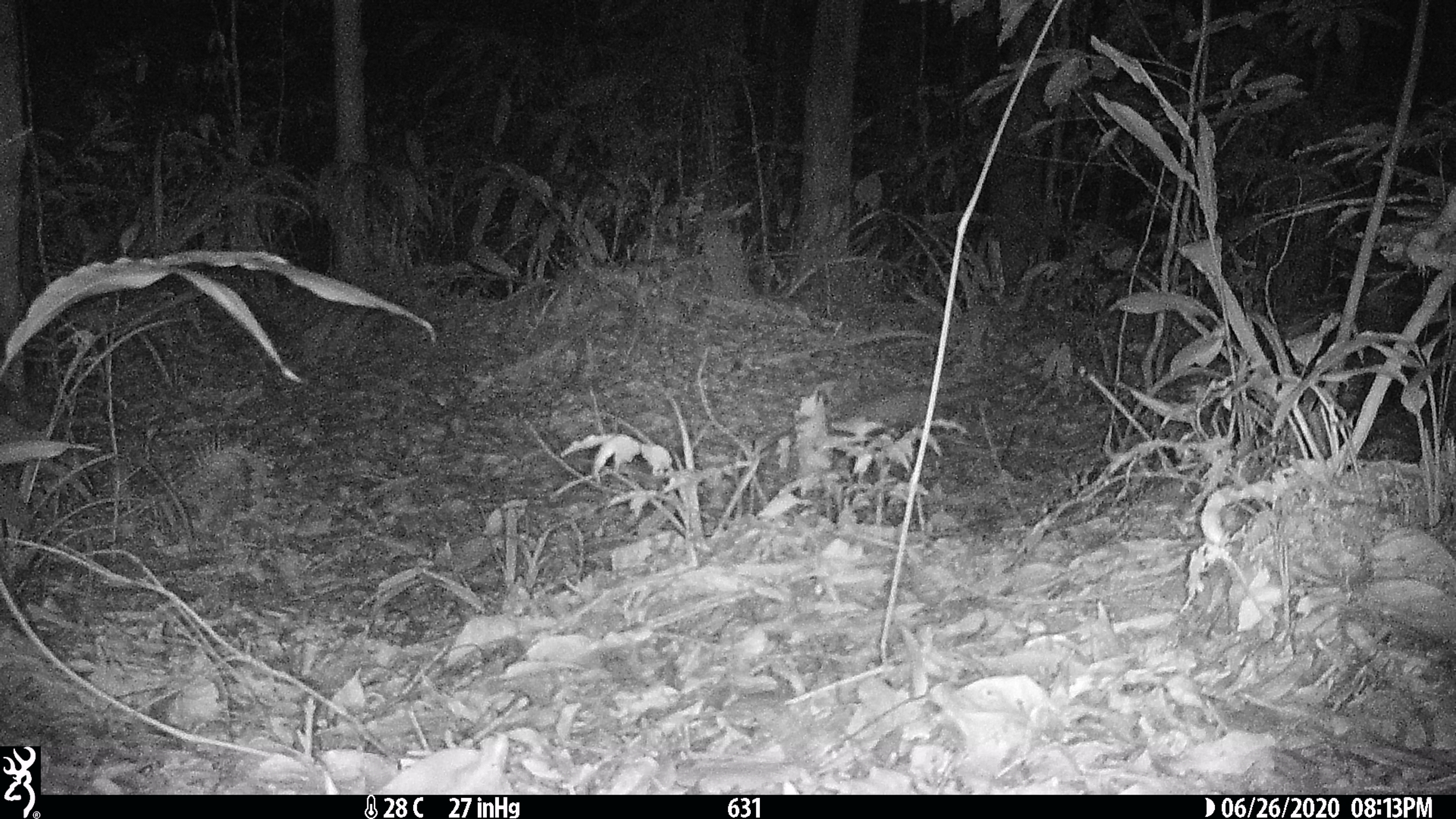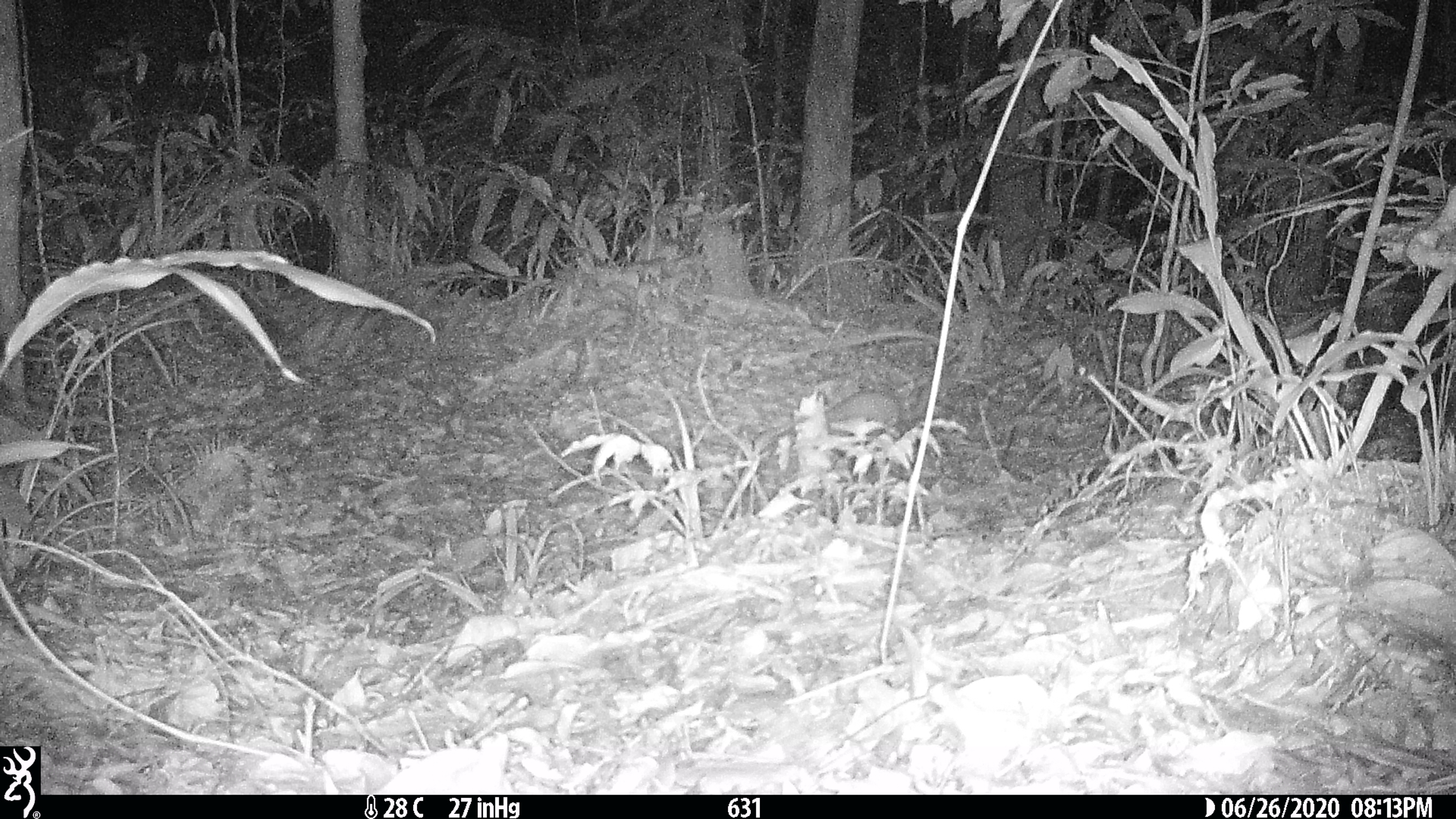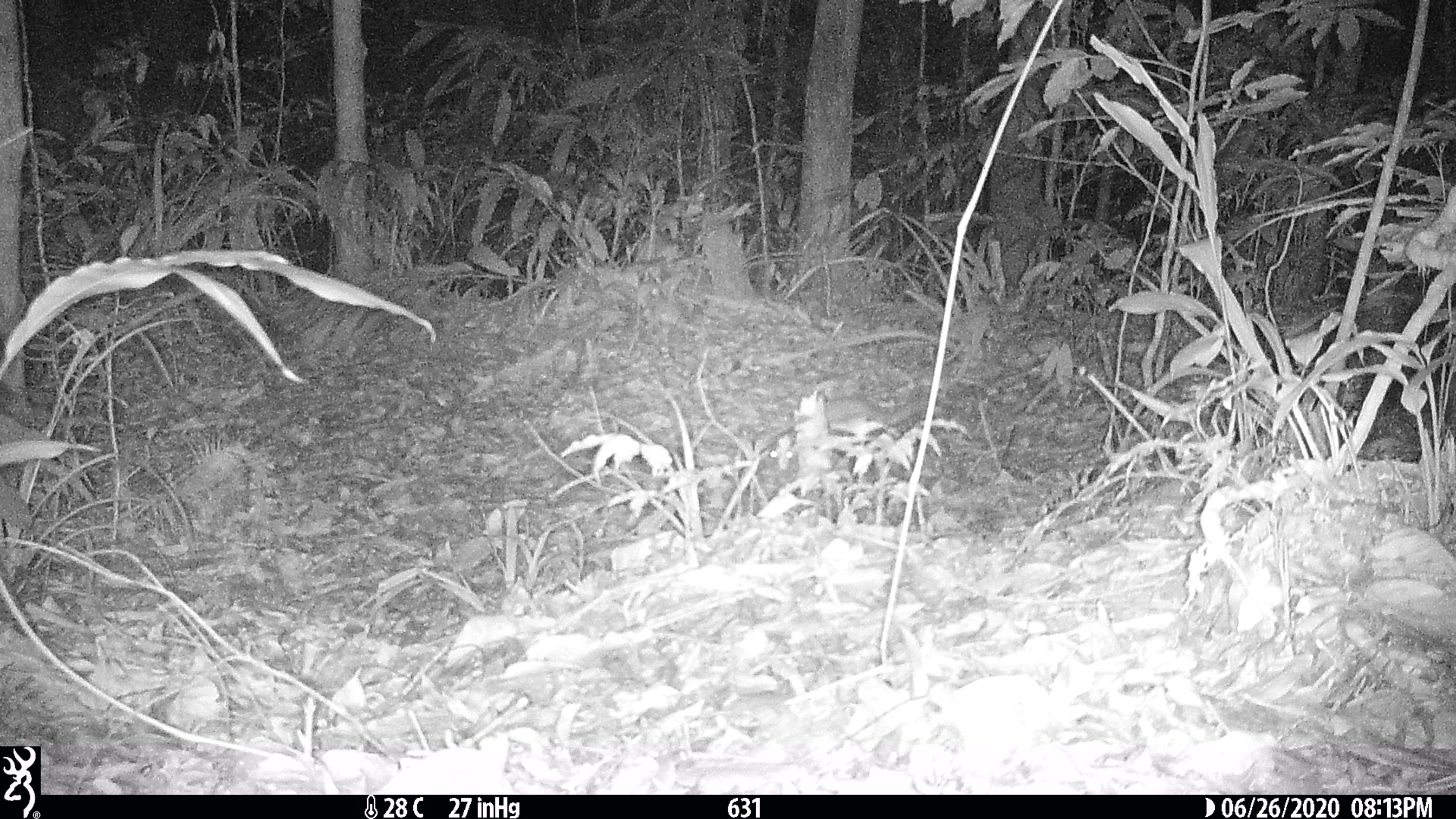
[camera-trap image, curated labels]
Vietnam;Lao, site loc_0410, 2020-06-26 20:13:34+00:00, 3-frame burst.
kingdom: Animalia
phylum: Chordata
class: Mammalia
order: Carnivora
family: Mustelidae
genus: Melogale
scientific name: Melogale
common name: ferret badger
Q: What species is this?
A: Ferret badger (Melogale).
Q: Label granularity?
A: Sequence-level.